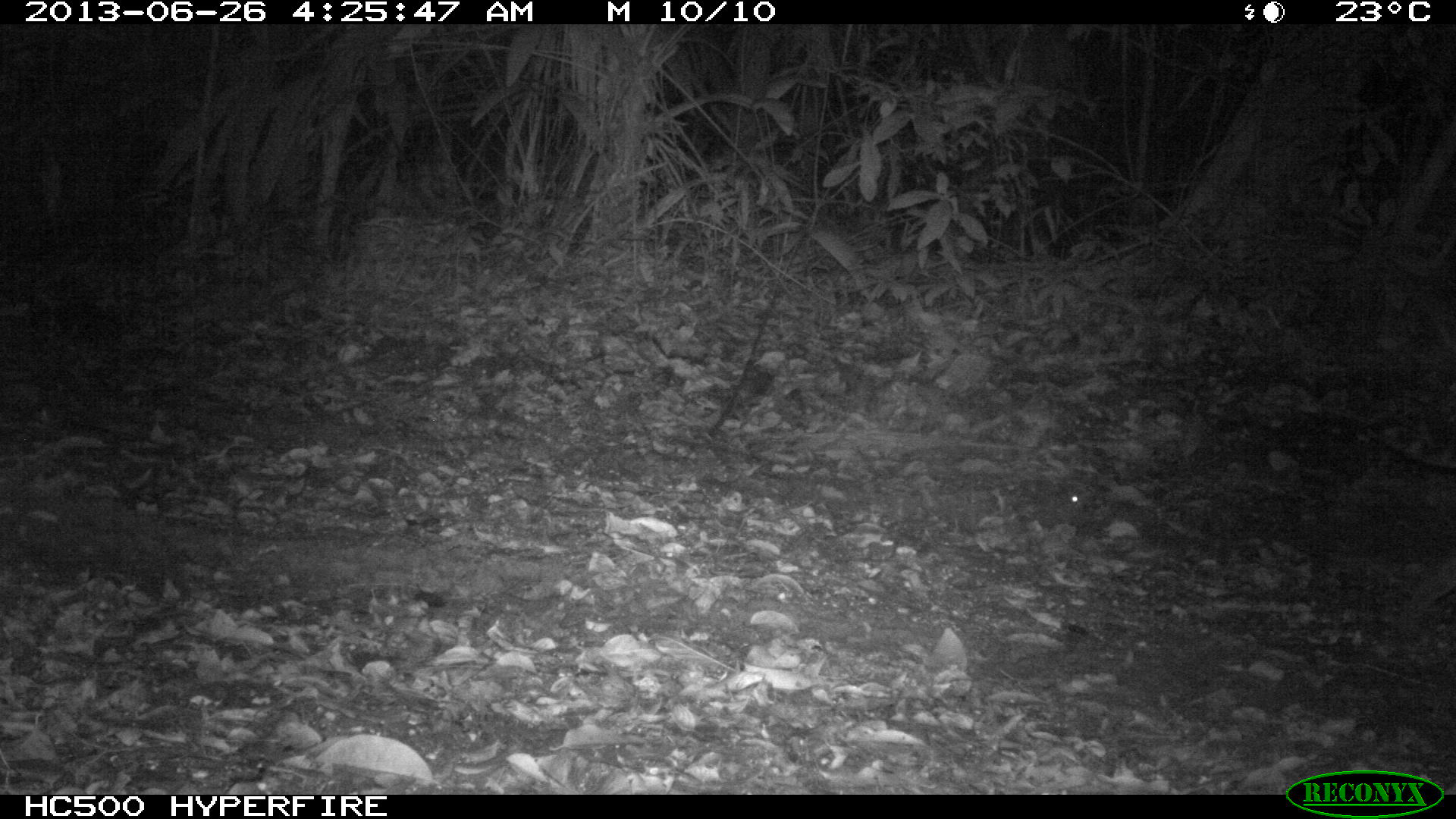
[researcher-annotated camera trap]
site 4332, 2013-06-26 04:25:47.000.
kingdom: Animalia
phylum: Chordata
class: Mammalia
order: Carnivora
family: Felidae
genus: Leopardus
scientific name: Leopardus pardalis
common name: ocelot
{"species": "Leopardus pardalis (ocelot)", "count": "1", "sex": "female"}